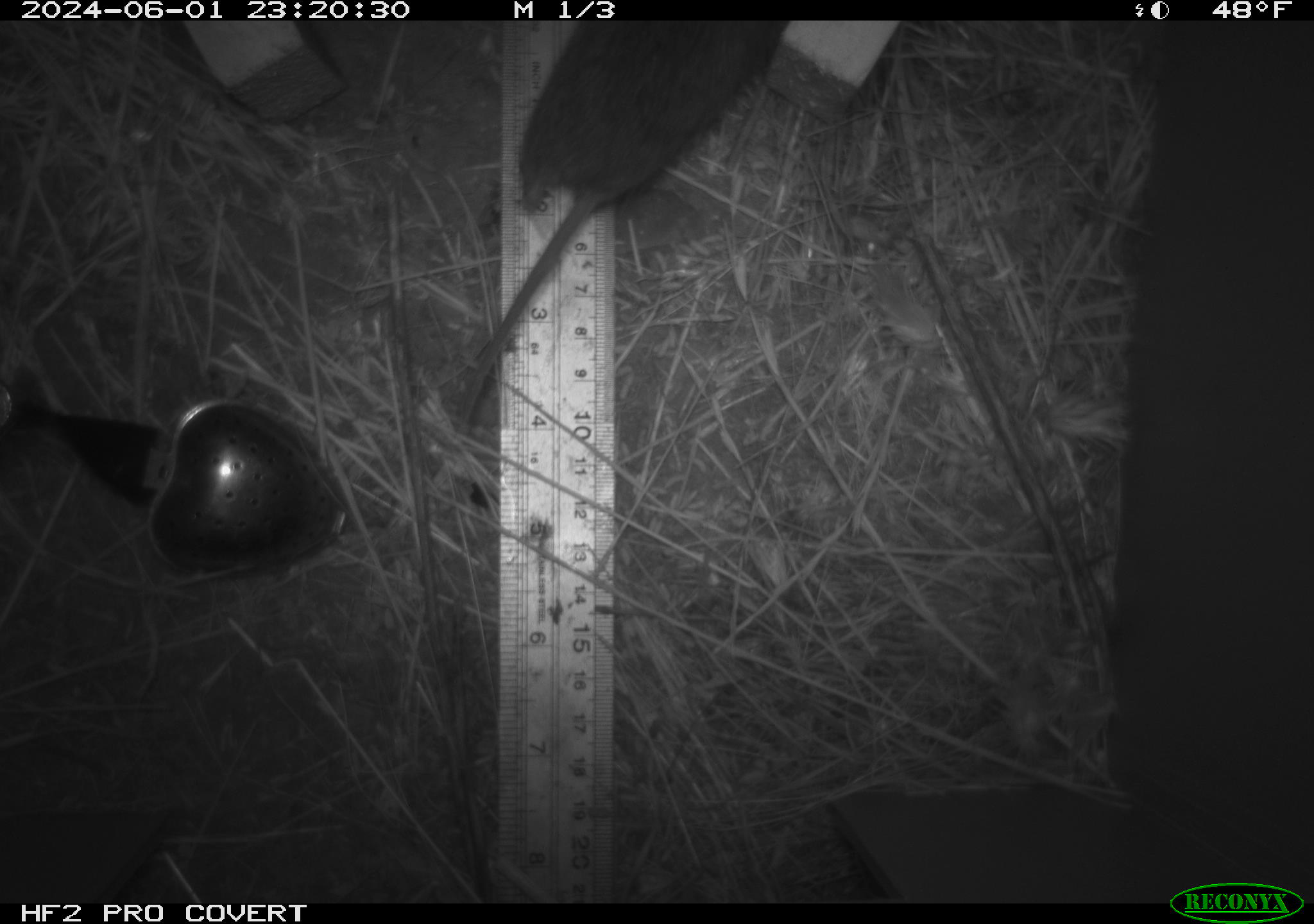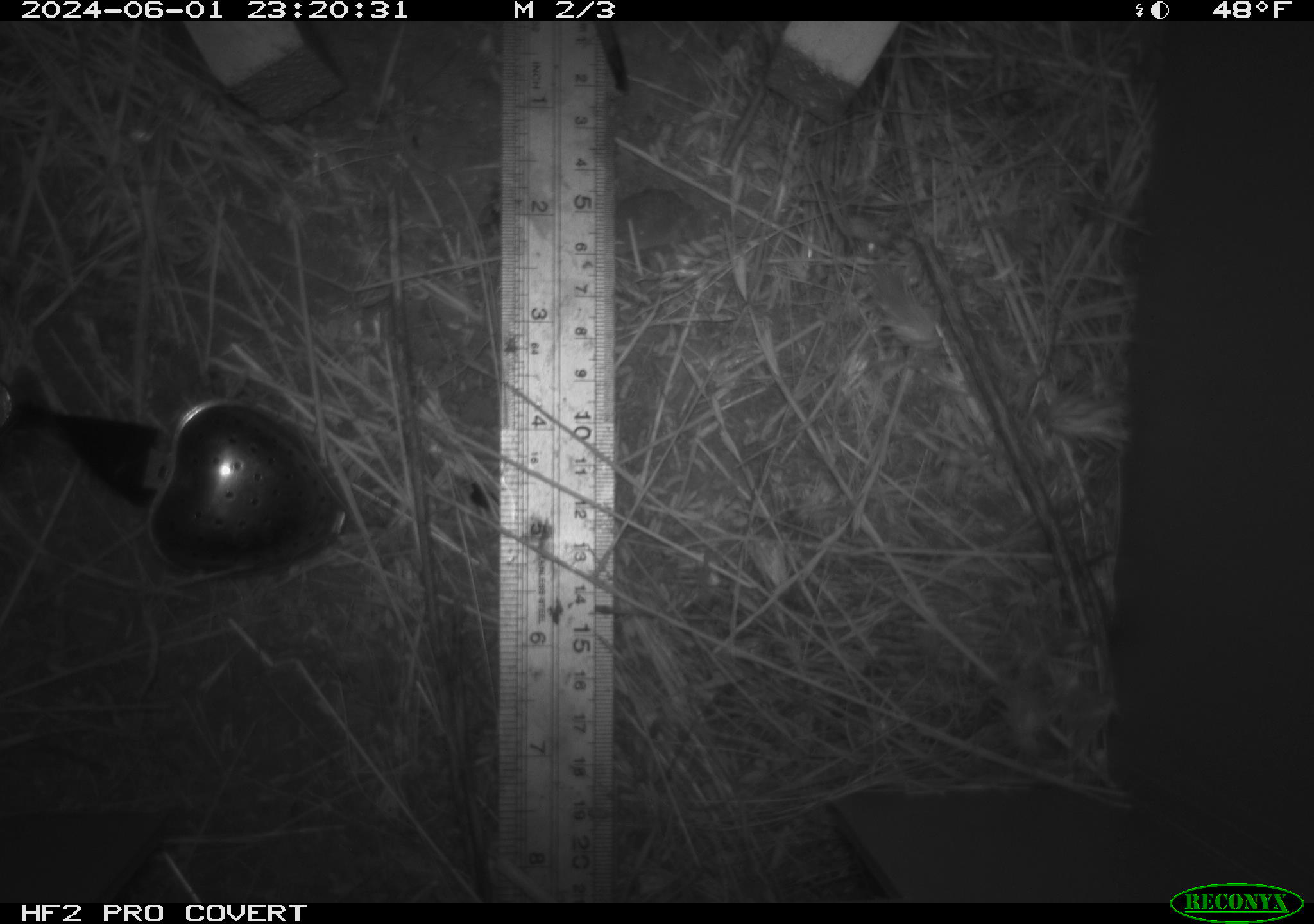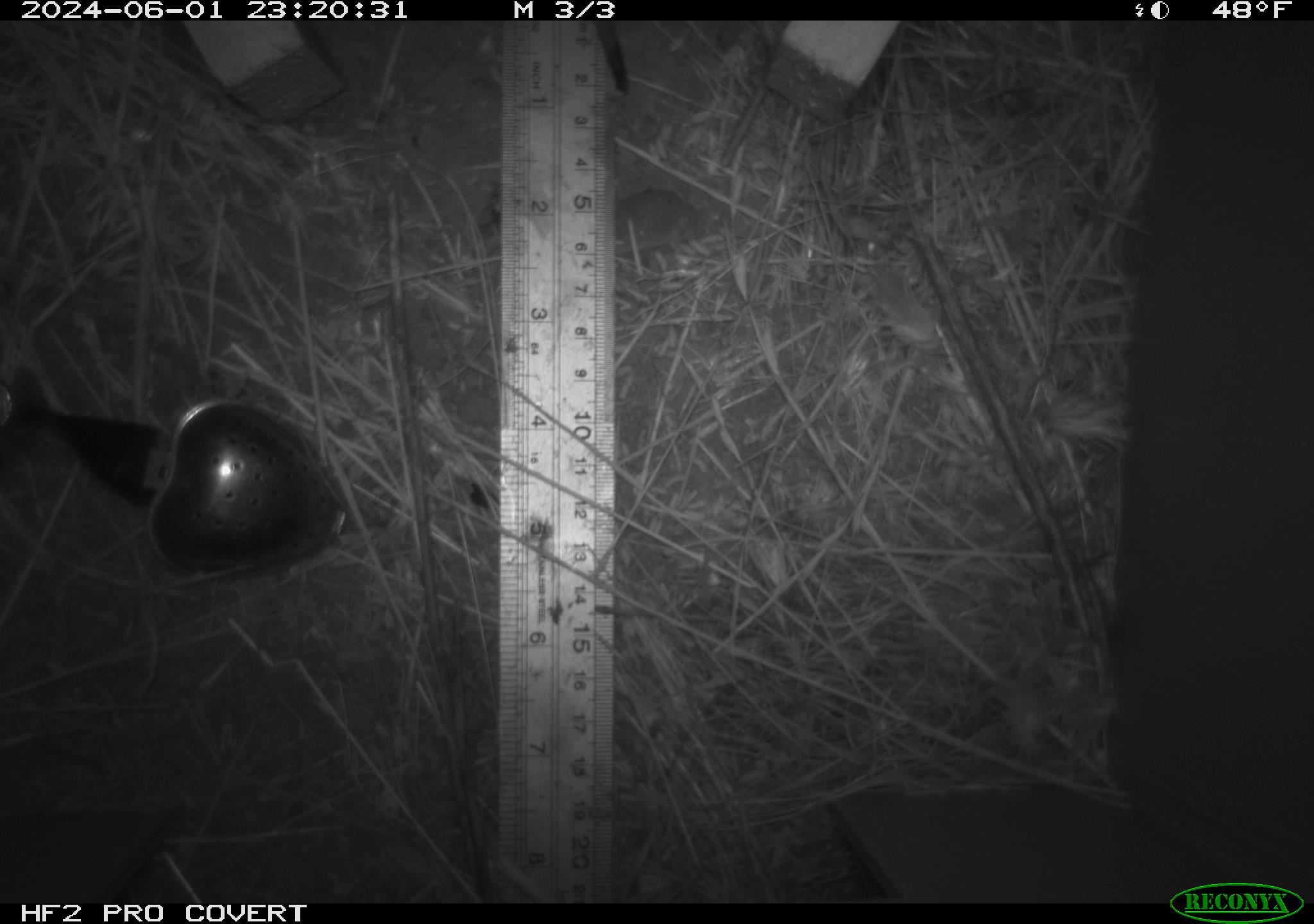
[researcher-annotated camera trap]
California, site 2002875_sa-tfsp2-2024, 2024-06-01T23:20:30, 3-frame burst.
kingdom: Animalia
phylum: Chordata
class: Mammalia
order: Rodentia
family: Cricetidae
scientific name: Arvicolinae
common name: voles, lemmings, and muskrats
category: arvicolinae subfamily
Arvicolinae subfamily (voles, lemmings, and muskrats) (Arvicolinae).